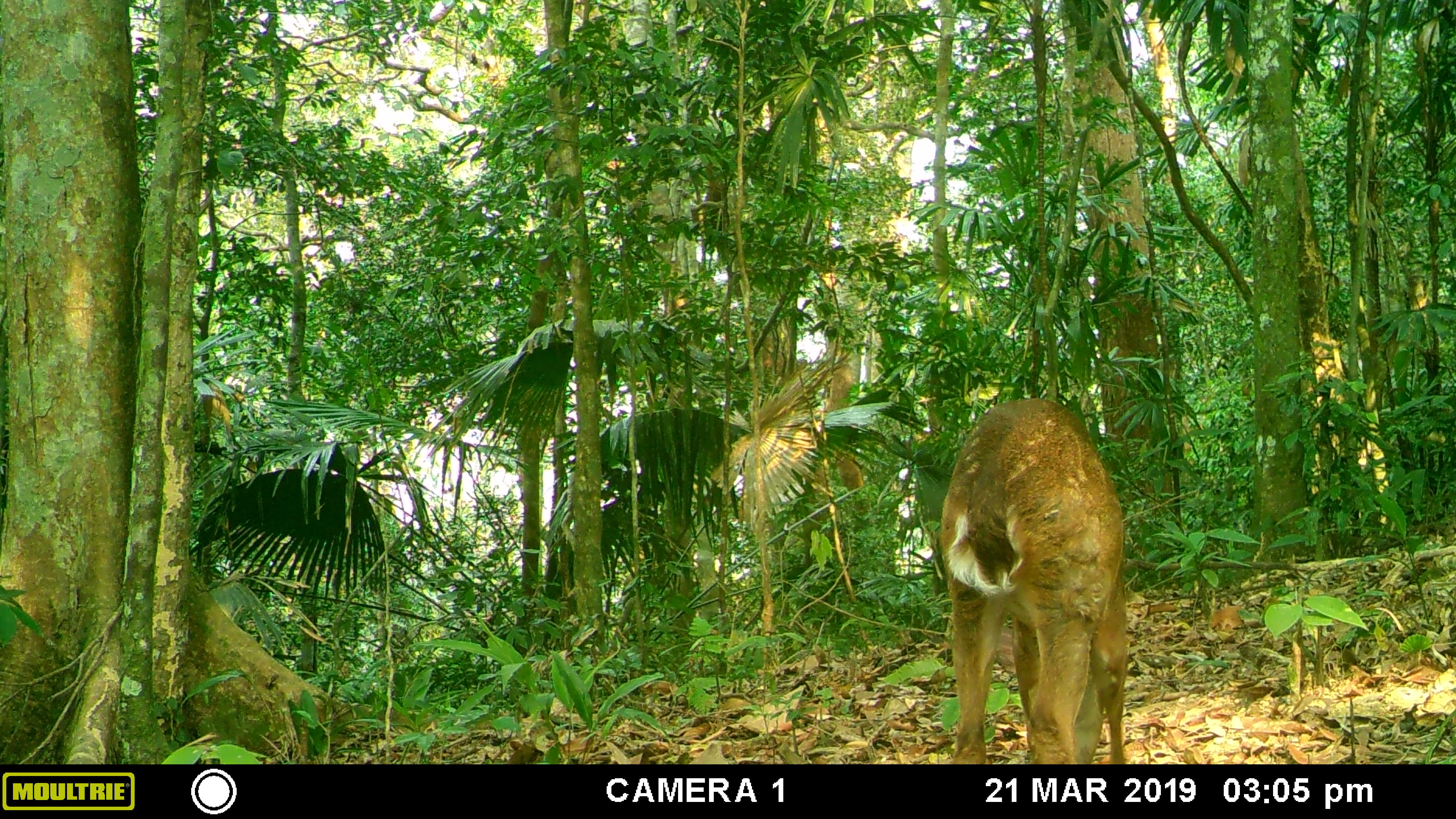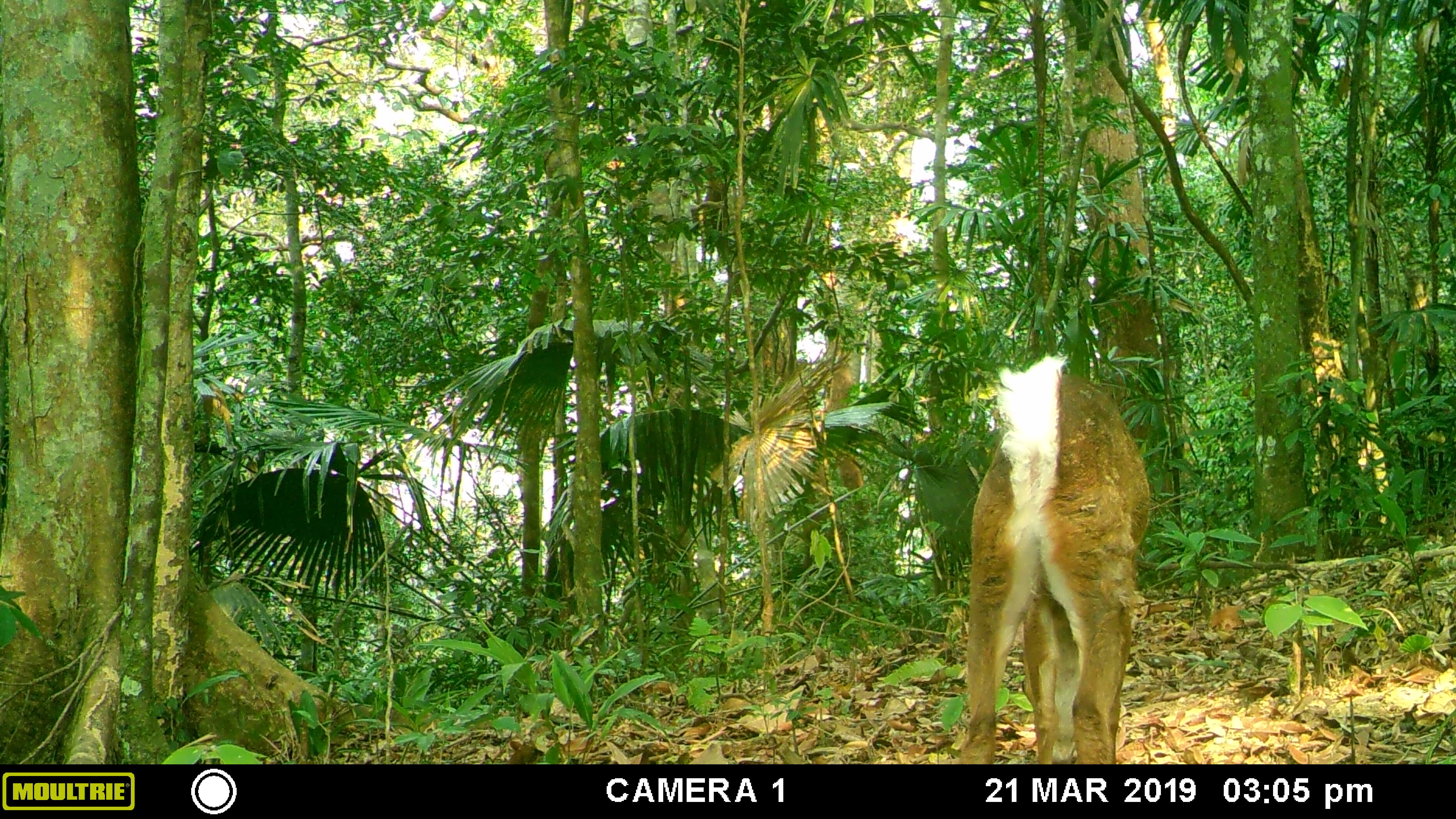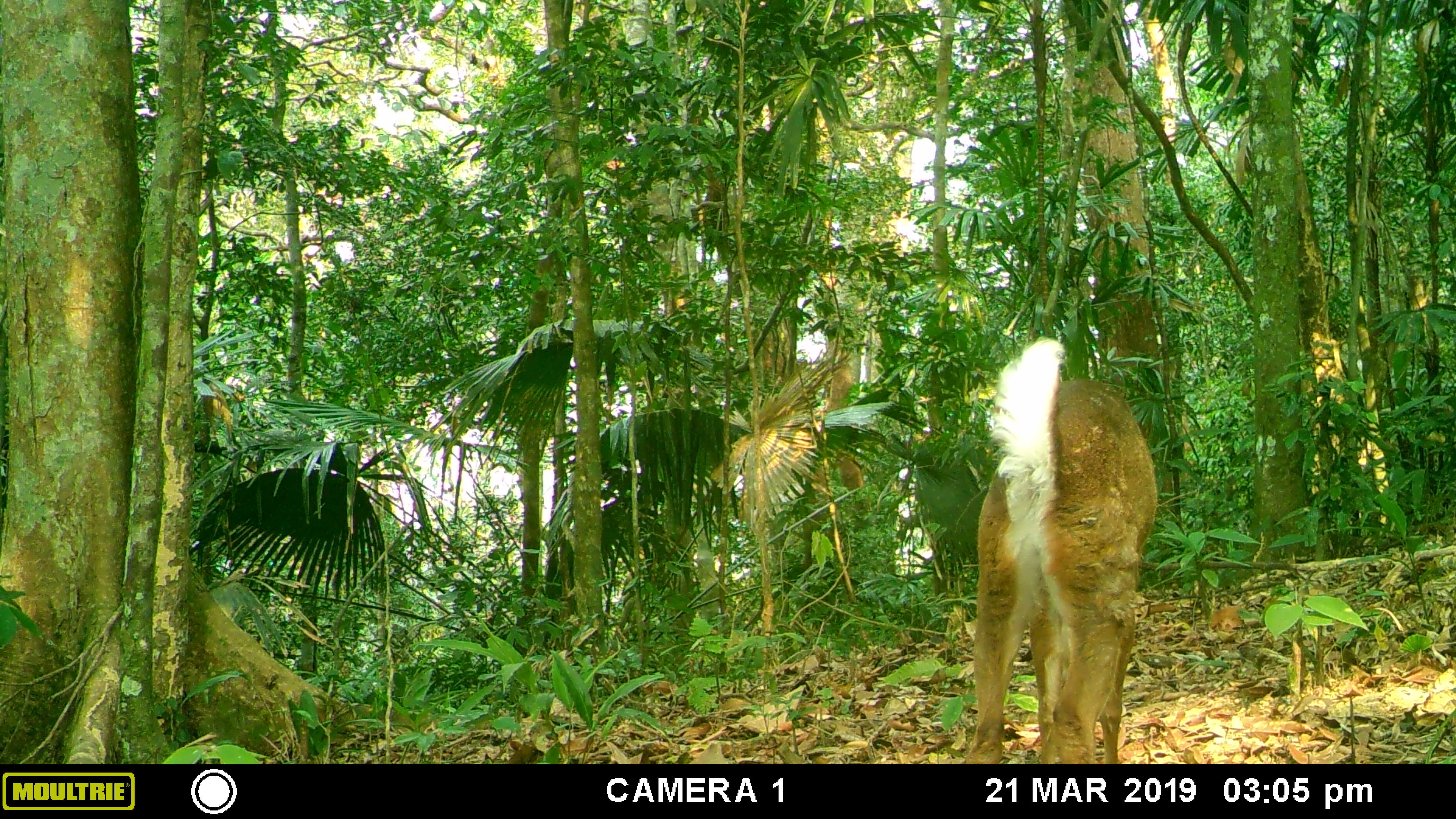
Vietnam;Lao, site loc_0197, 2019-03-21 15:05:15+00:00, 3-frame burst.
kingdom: Animalia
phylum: Chordata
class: Mammalia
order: Artiodactyla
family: Cervidae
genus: Muntiacus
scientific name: Muntiacus vuquangensis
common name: large-antlered muntjac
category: large antlered muntjac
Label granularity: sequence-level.